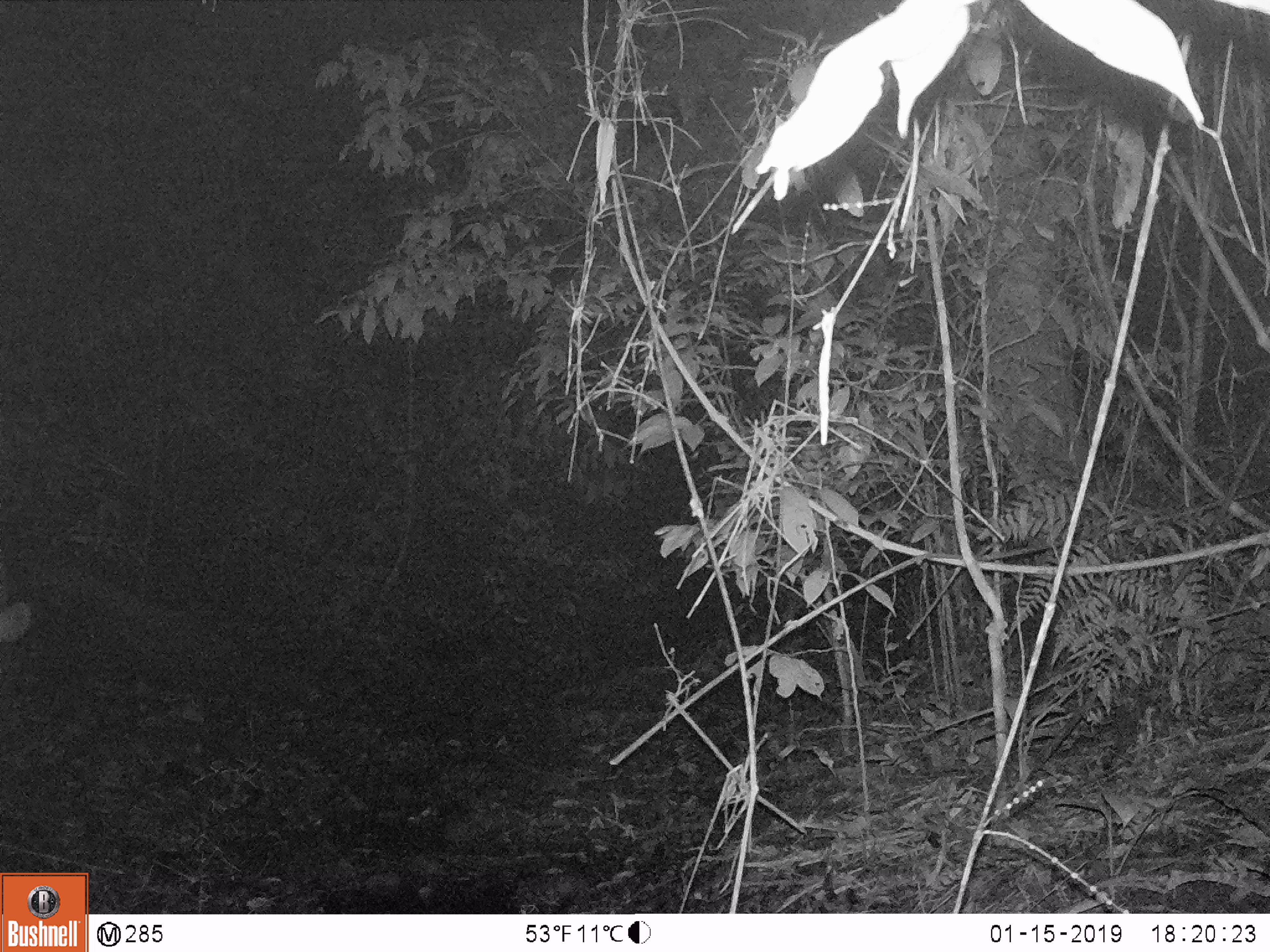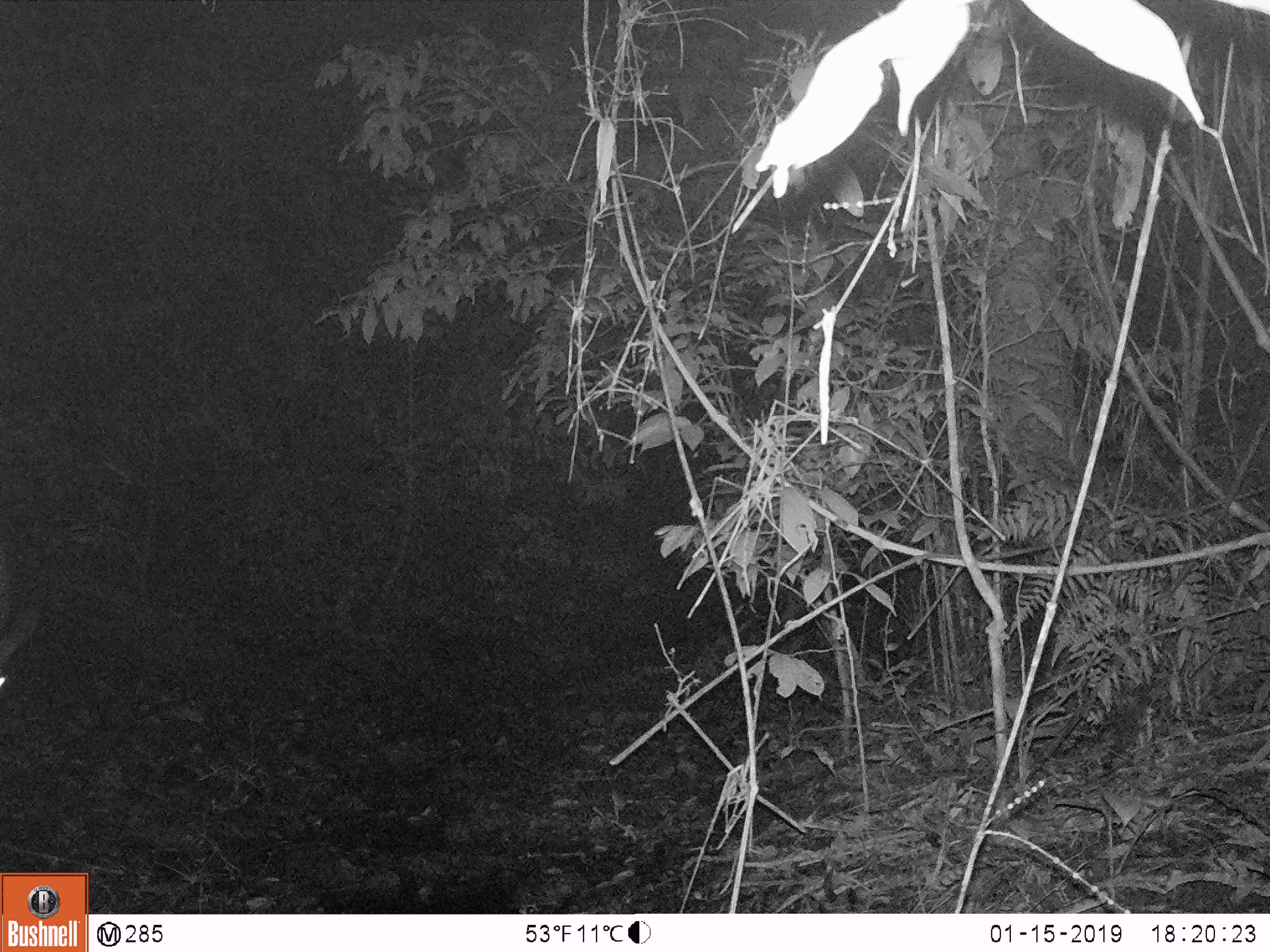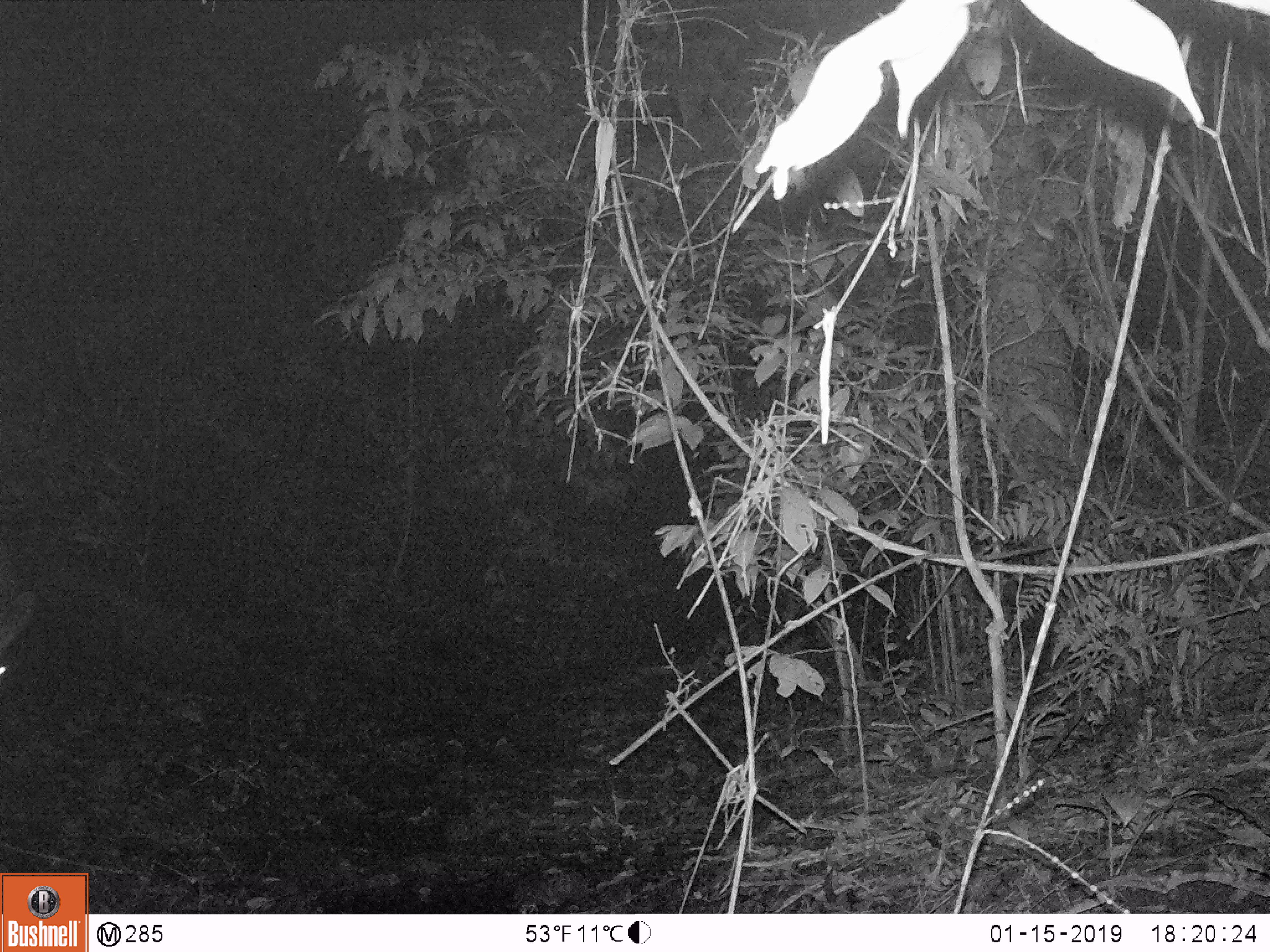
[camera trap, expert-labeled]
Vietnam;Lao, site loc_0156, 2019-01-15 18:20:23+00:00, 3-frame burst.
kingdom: Animalia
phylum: Chordata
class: Mammalia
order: Artiodactyla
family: Cervidae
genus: Rusa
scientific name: Rusa unicolor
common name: sambar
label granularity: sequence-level